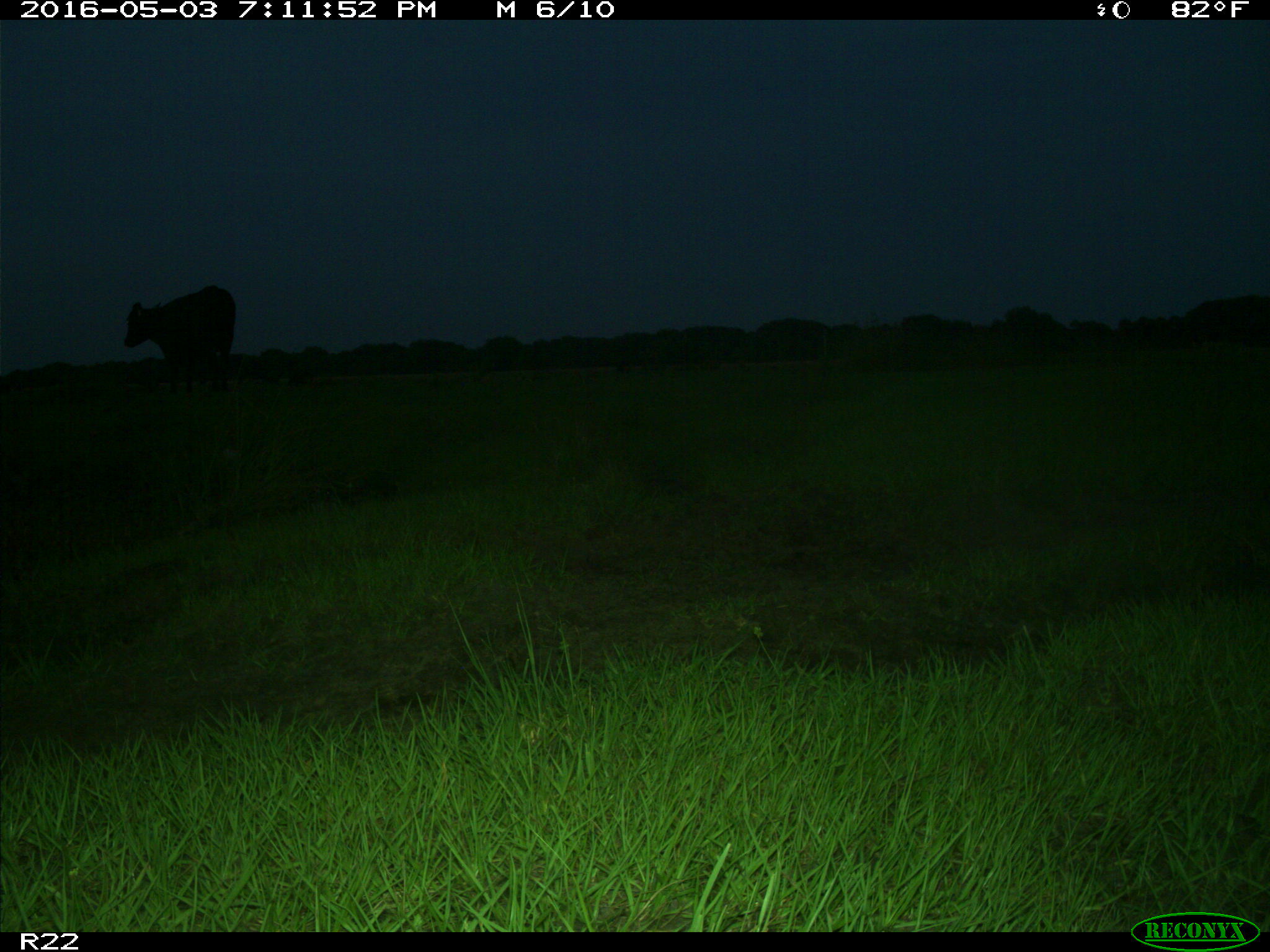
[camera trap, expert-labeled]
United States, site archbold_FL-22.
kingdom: Animalia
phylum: Chordata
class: Mammalia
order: Artiodactyla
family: Bovidae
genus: Bos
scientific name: Bos taurus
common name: domestic cow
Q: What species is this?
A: Bos taurus (domestic cow).